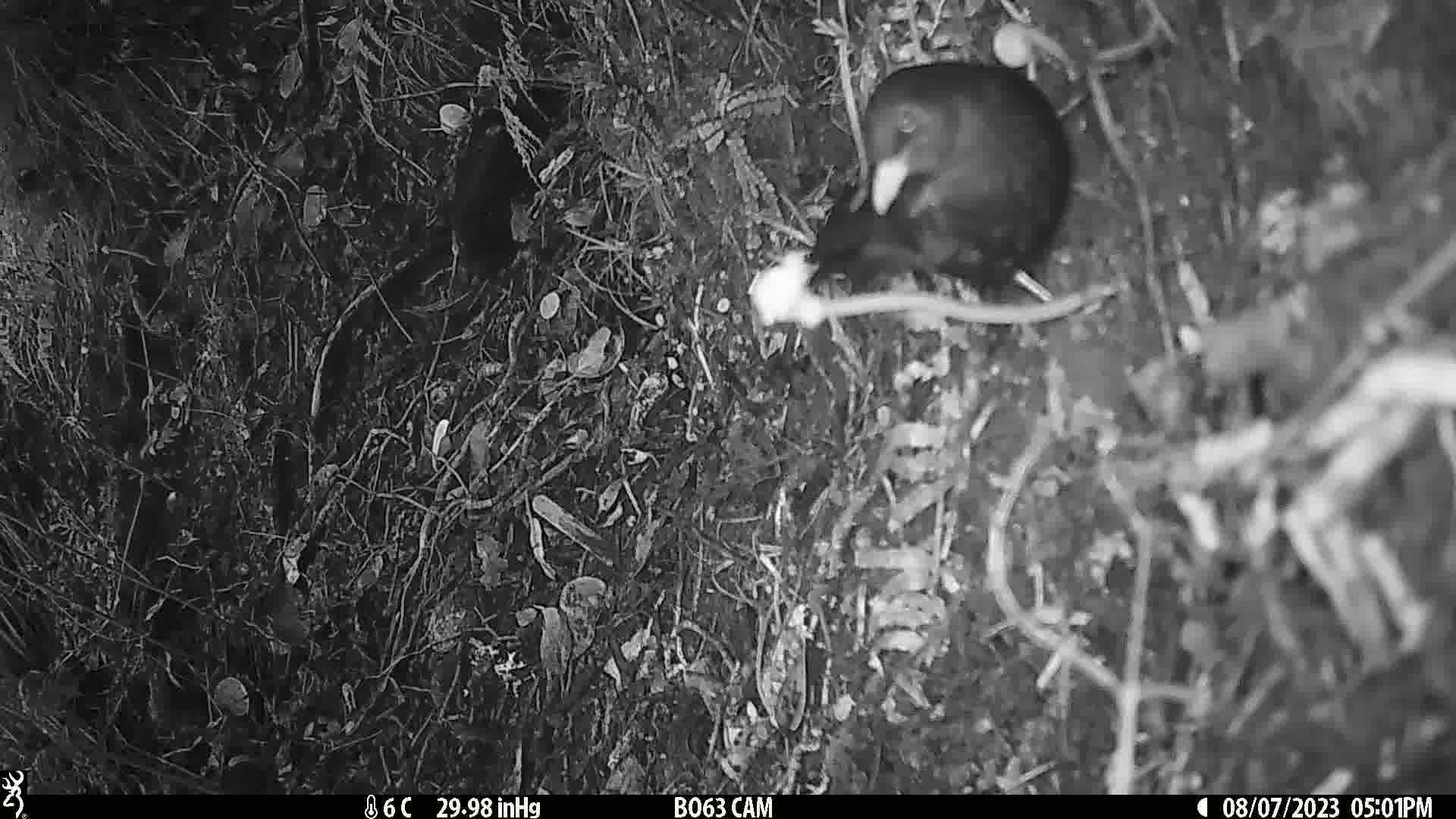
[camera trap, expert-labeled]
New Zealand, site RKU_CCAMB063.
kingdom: Animalia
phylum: Chordata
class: Aves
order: Passeriformes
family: Turdidae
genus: Turdus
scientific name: Turdus merula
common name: eurasian blackbird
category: blackbird